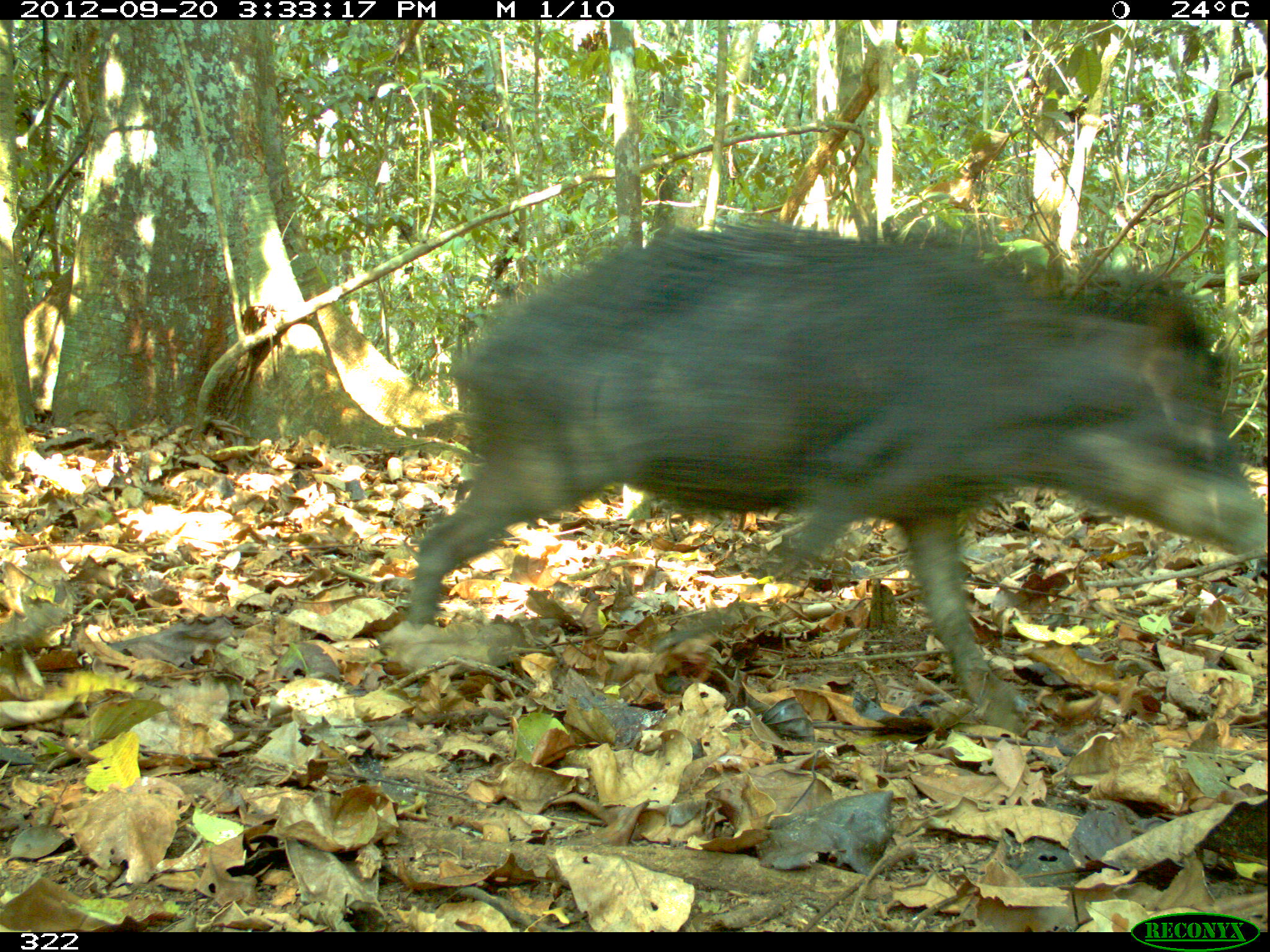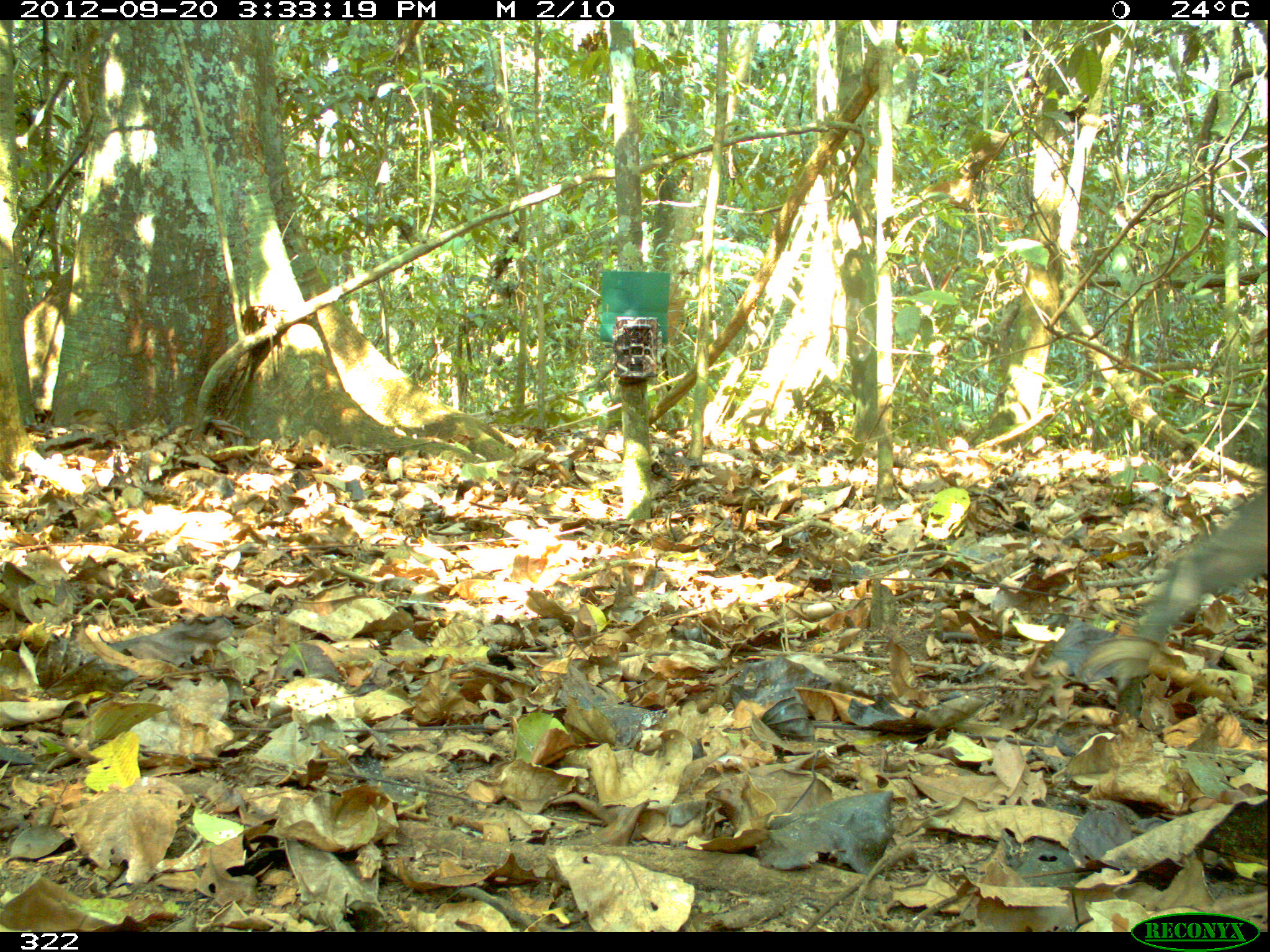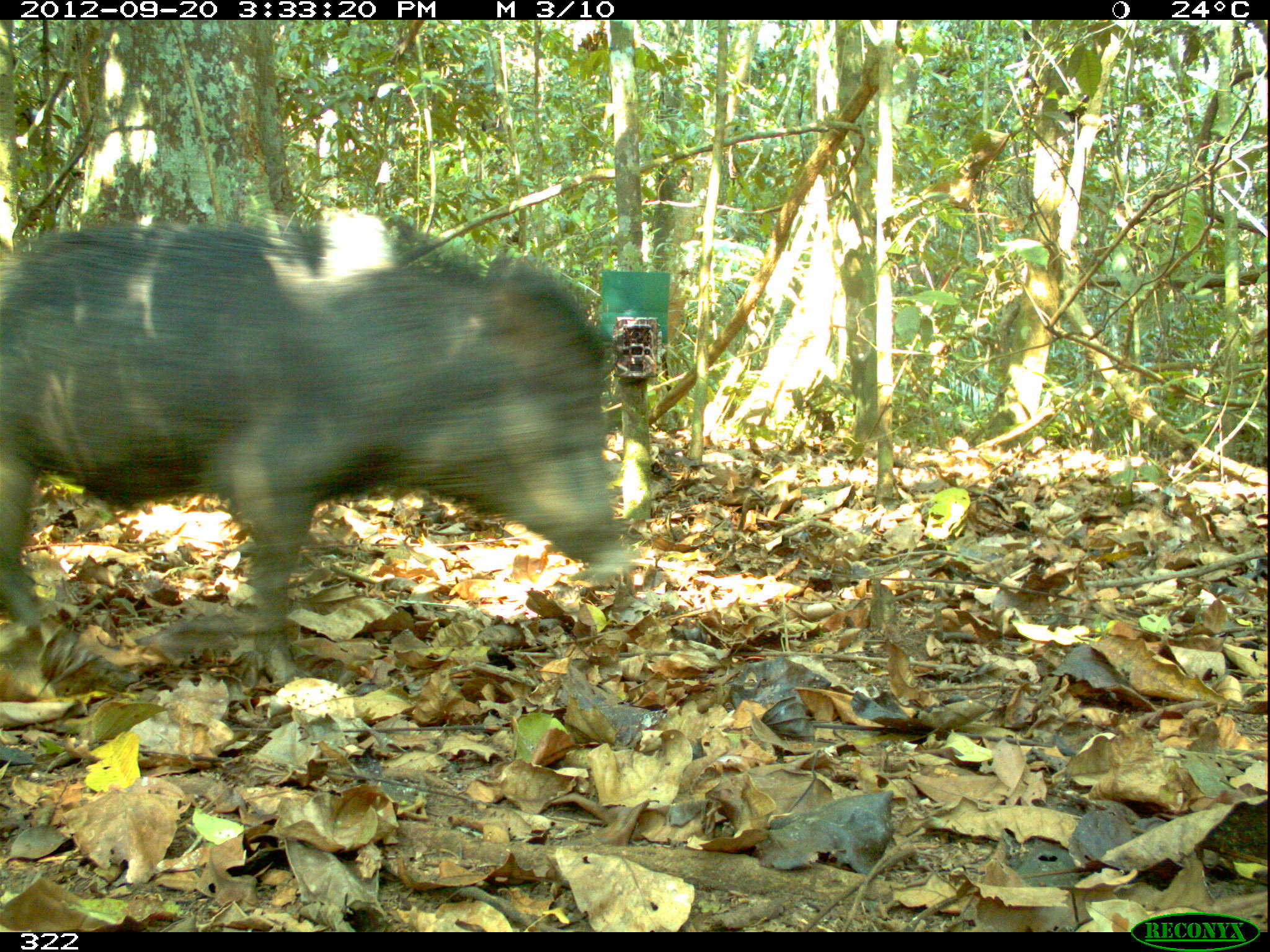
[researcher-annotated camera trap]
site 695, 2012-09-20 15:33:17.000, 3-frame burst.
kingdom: Animalia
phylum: Chordata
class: Mammalia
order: Artiodactyla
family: Tayassuidae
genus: Tayassu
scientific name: Tayassu pecari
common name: white-lipped peccary